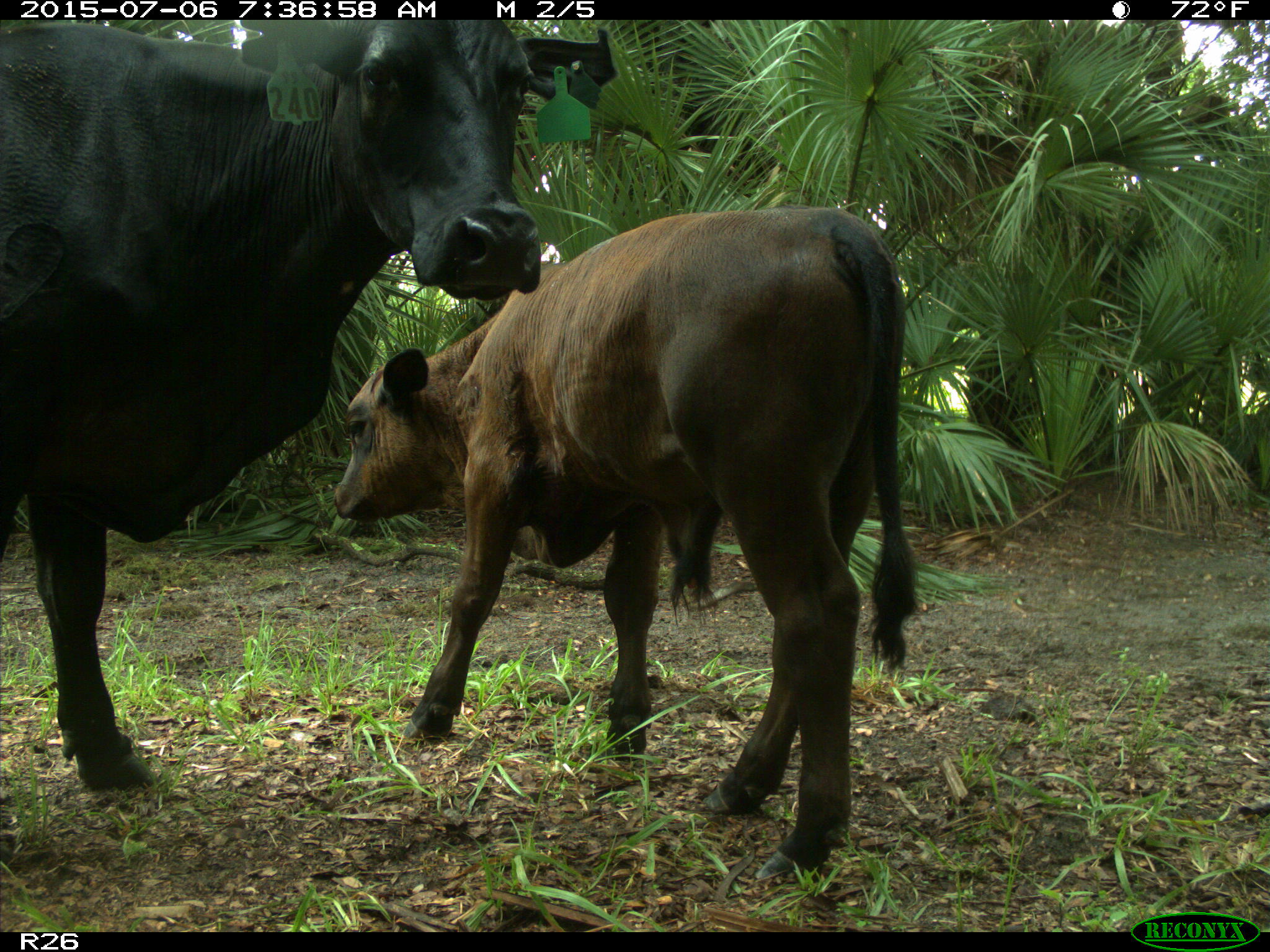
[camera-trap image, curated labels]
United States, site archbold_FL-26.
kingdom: Animalia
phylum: Chordata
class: Mammalia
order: Artiodactyla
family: Bovidae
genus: Bos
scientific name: Bos taurus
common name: domestic cow